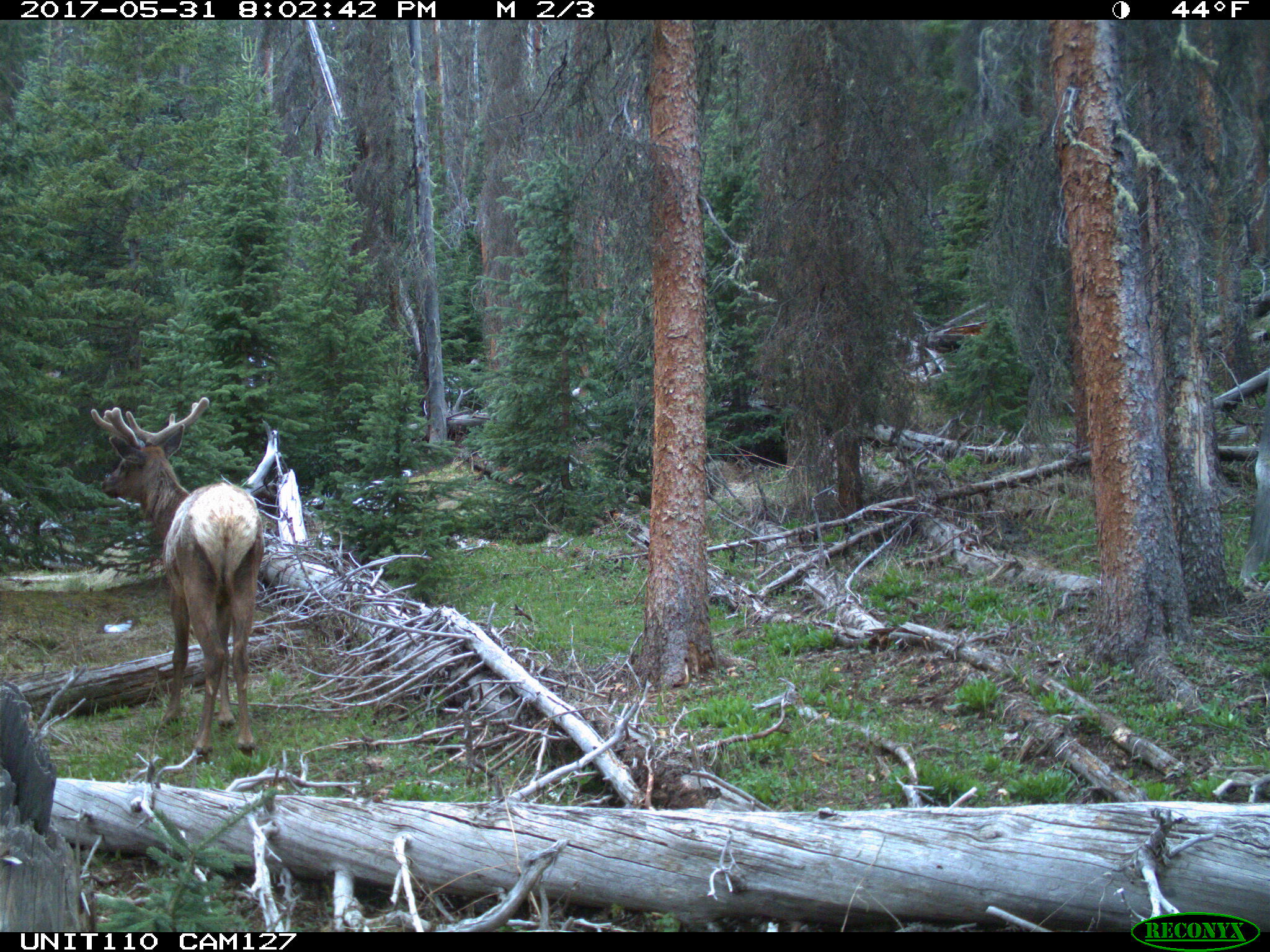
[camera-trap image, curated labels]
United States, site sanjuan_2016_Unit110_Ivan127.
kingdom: Animalia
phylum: Chordata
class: Mammalia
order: Artiodactyla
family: Cervidae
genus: Cervus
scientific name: Cervus elaphus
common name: red deer